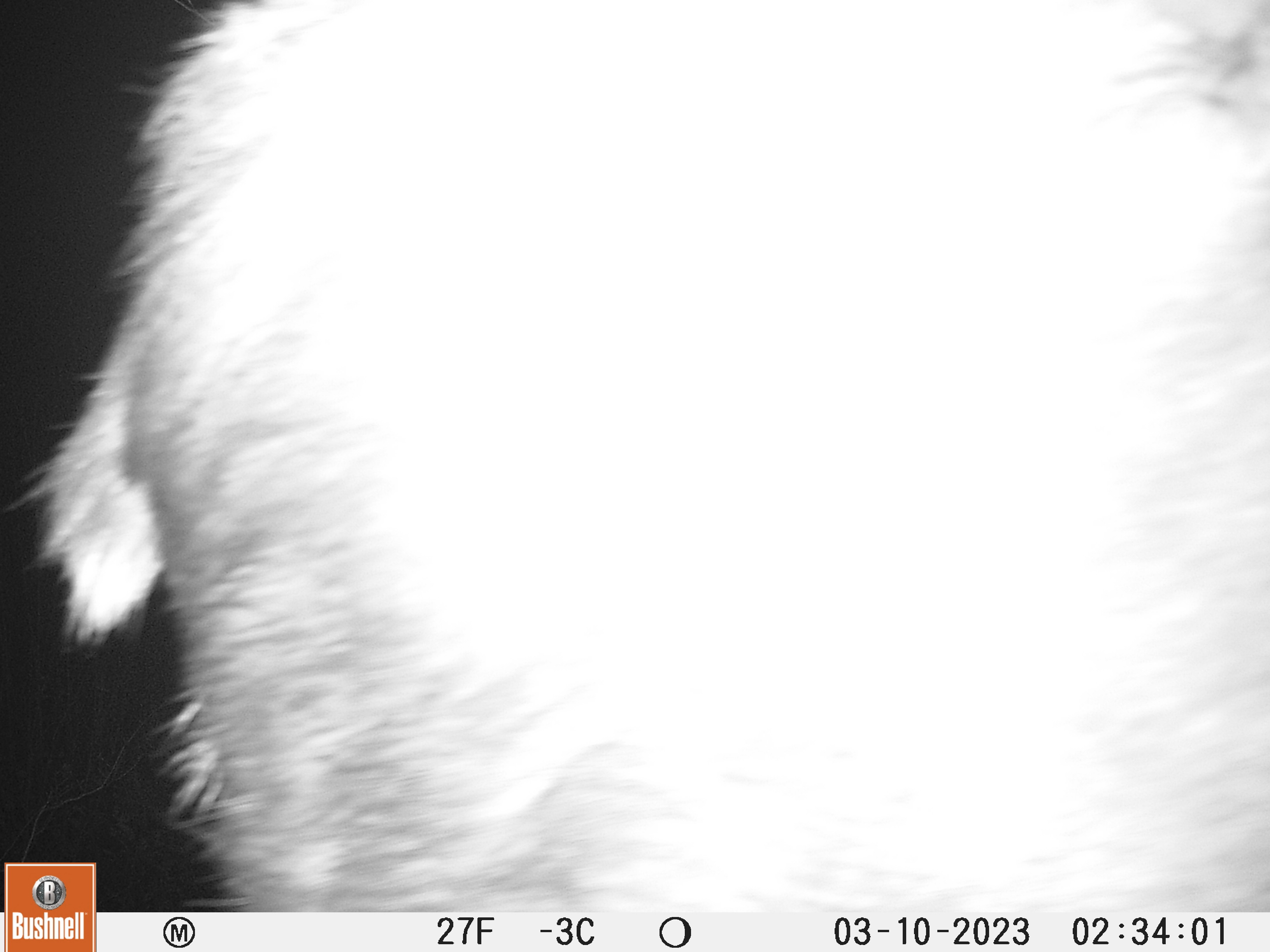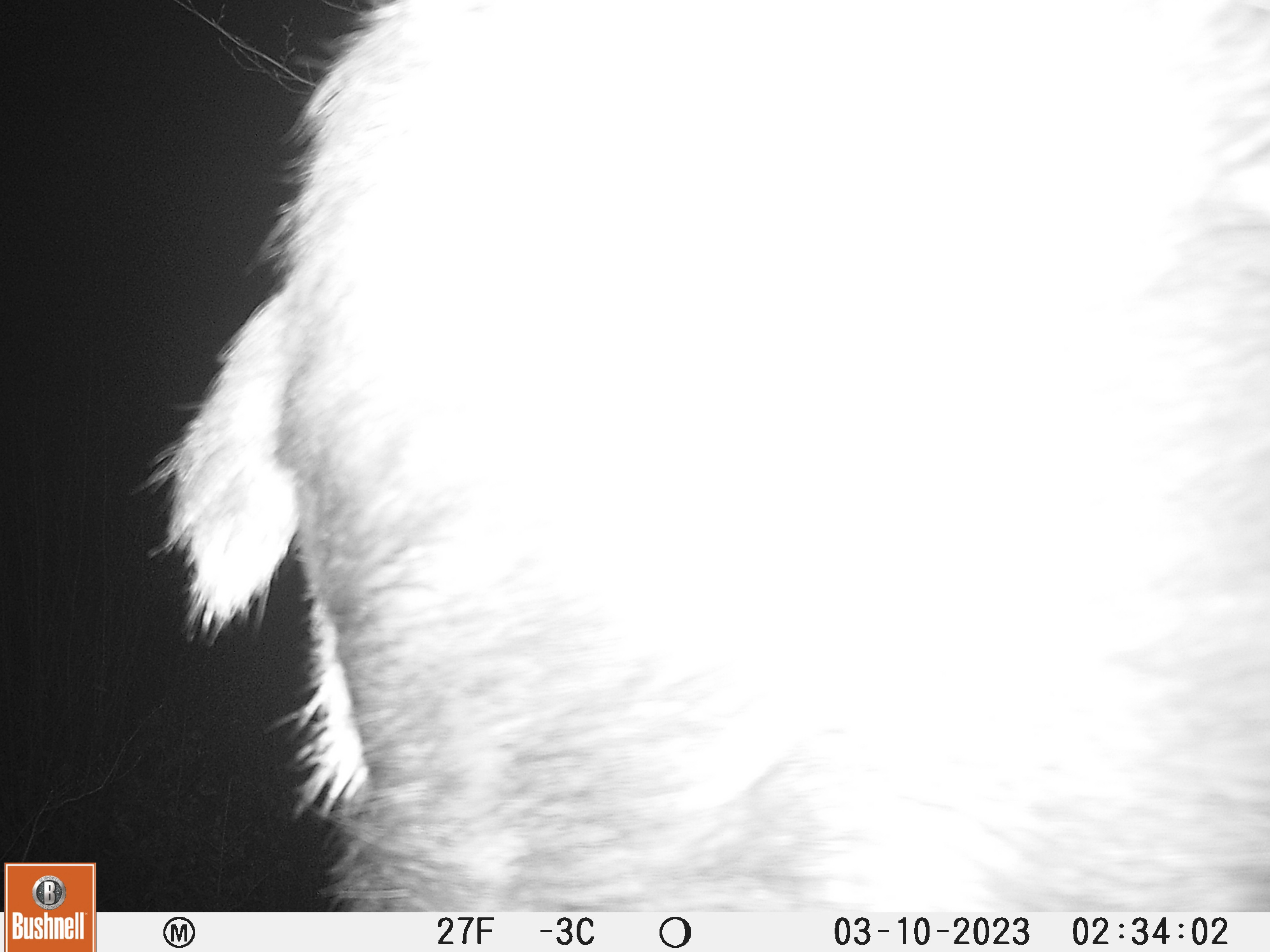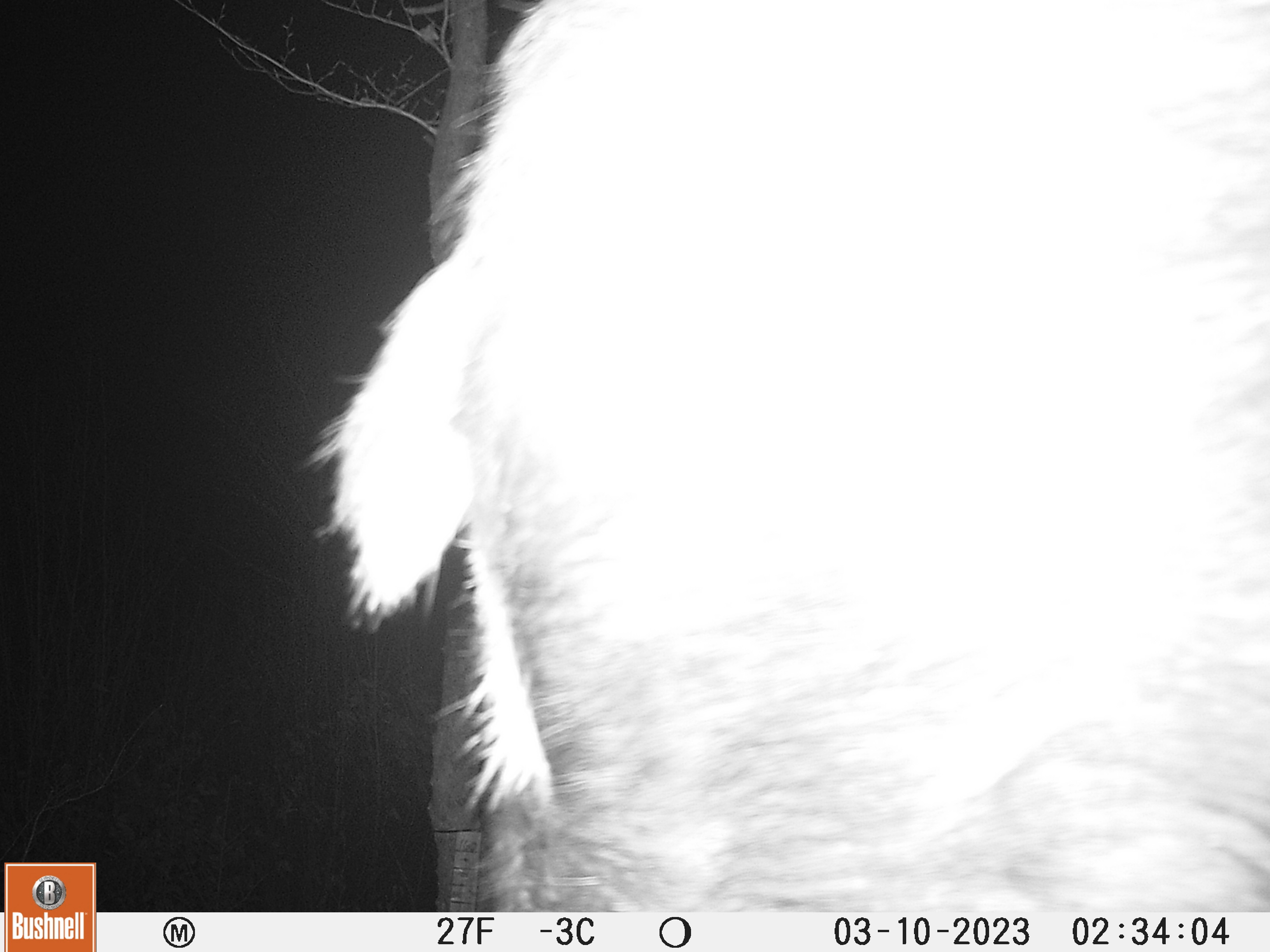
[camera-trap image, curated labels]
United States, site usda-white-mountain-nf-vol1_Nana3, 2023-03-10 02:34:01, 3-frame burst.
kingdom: Animalia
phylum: Chordata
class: Mammalia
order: Artiodactyla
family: Cervidae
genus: Alces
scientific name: Alces alces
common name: moose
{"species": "moose (Alces alces)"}